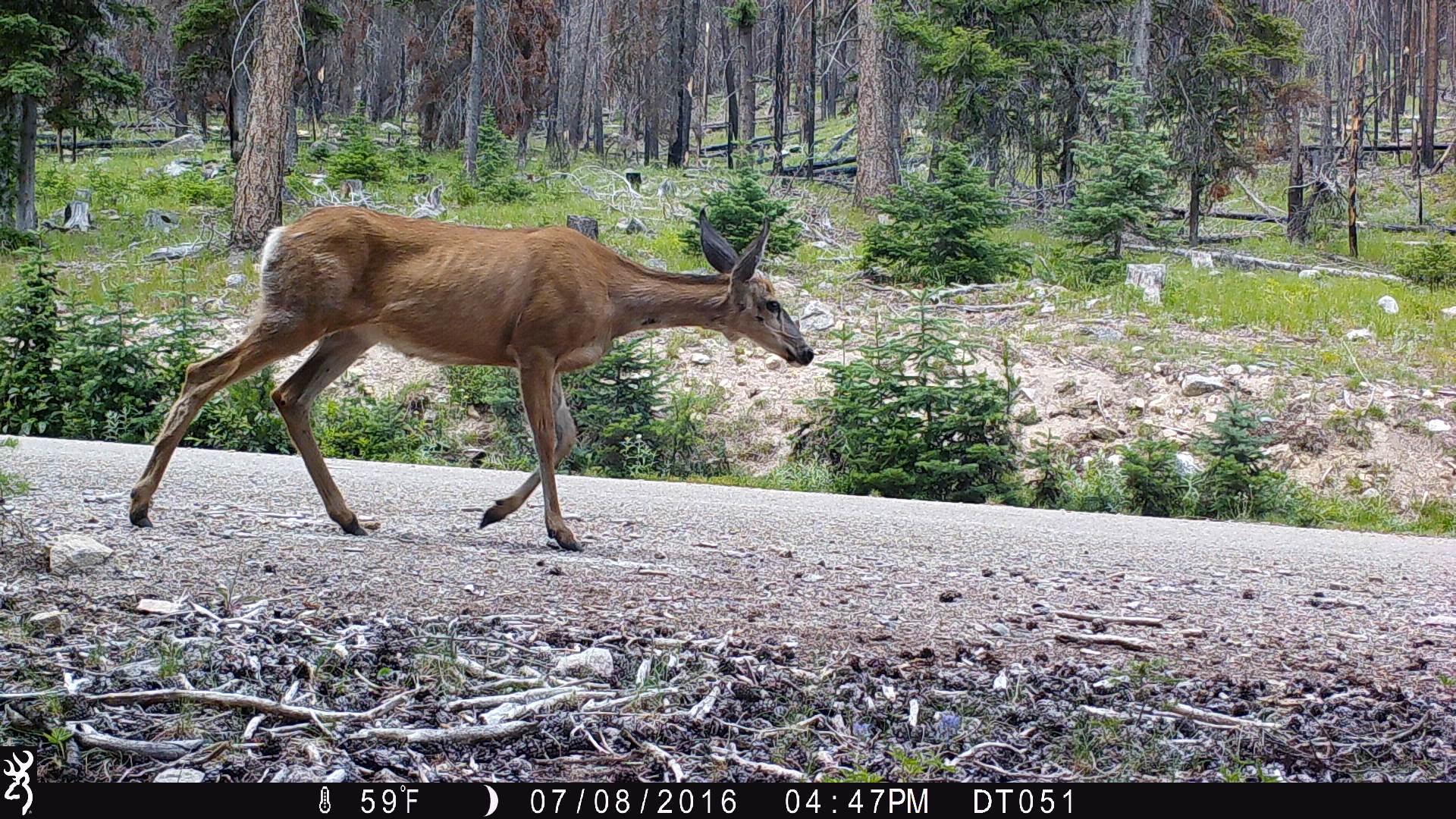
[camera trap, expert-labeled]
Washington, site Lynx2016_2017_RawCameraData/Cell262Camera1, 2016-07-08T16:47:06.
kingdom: Animalia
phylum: Chordata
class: Mammalia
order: Artiodactyla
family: Cervidae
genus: Odocoileus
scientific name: Odocoileus hemionus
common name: mule deer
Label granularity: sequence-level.